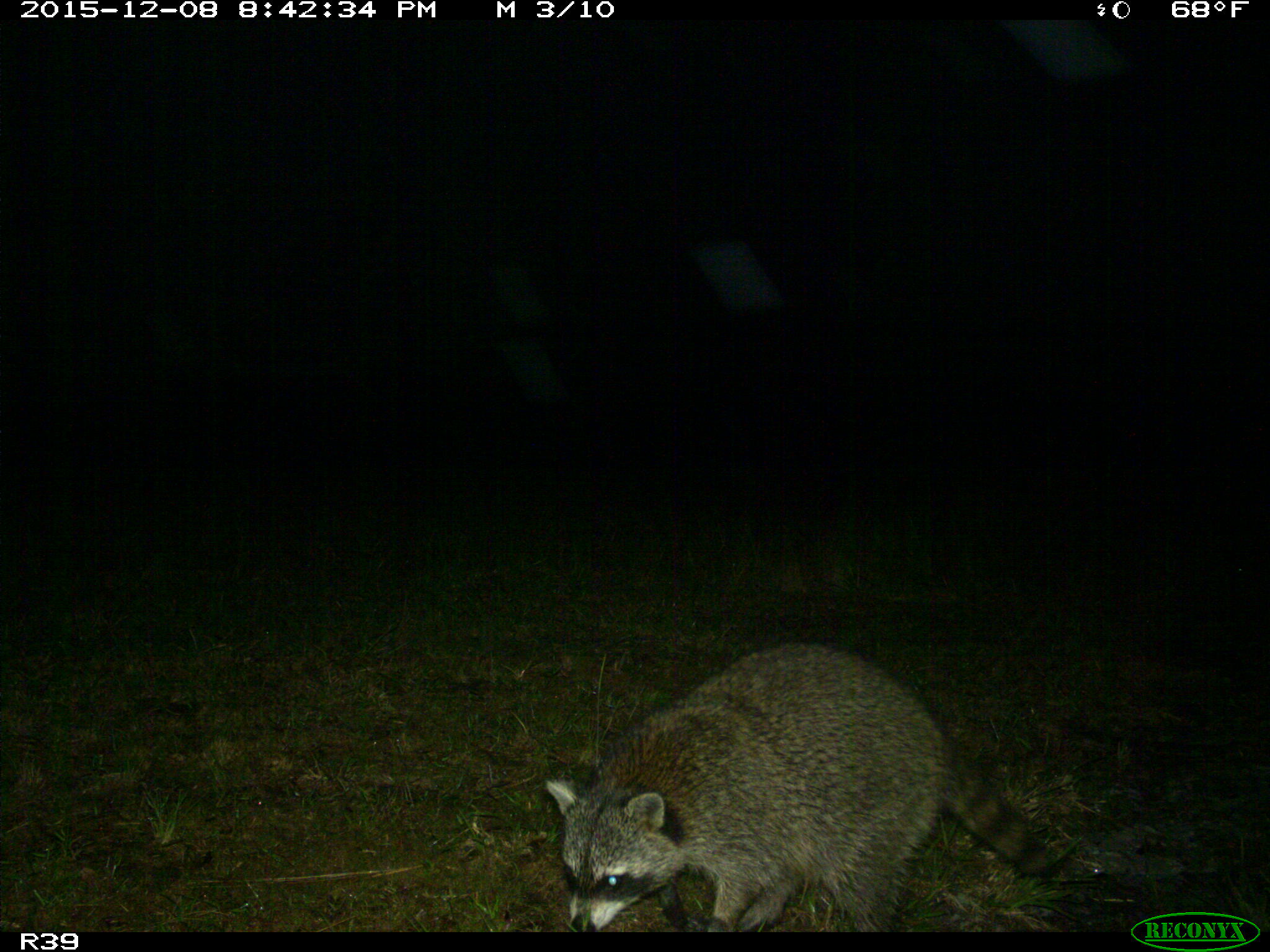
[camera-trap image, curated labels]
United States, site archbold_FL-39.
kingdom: Animalia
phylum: Chordata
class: Mammalia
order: Carnivora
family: Procyonidae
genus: Procyon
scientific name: Procyon lotor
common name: common raccoon